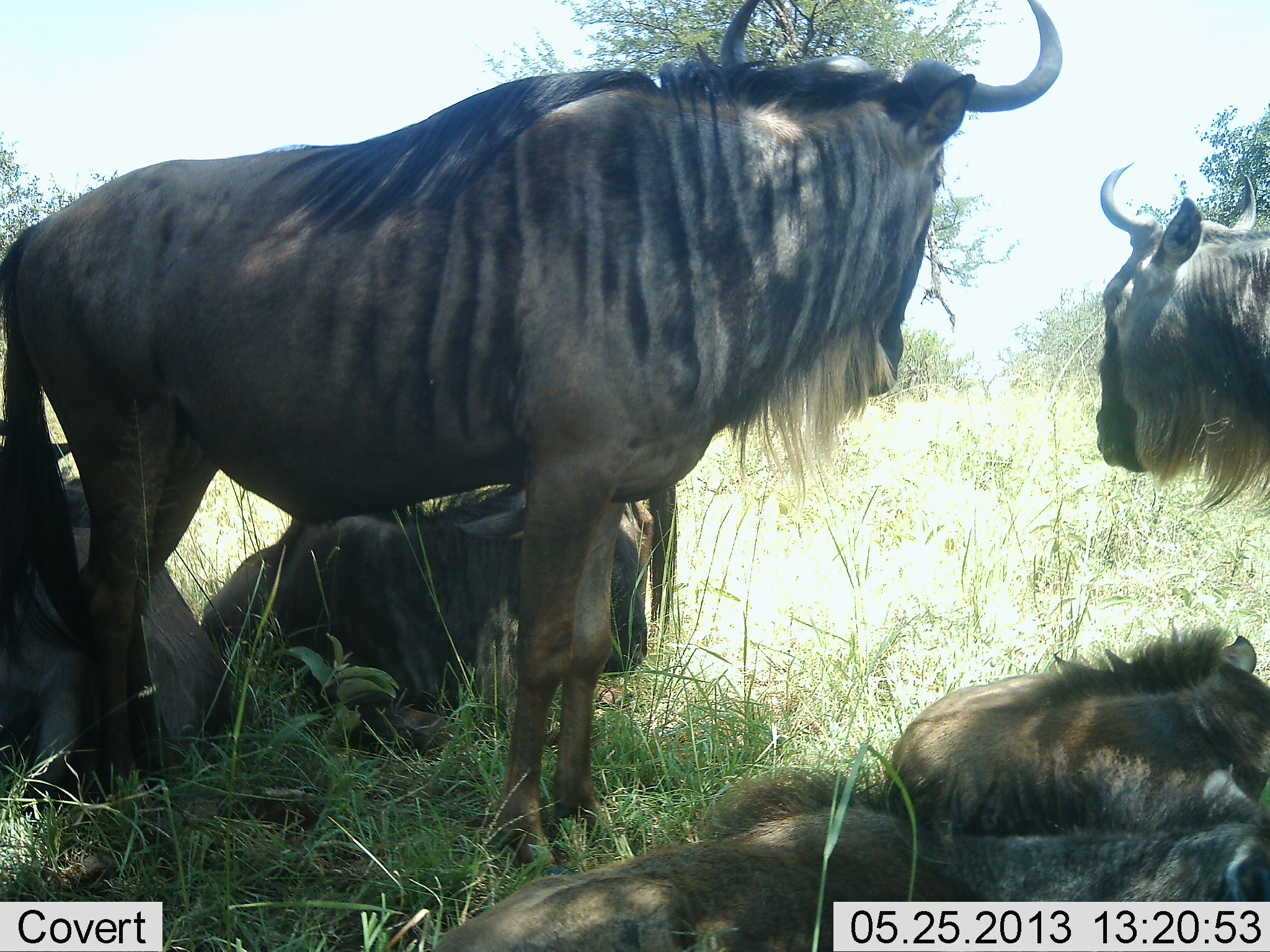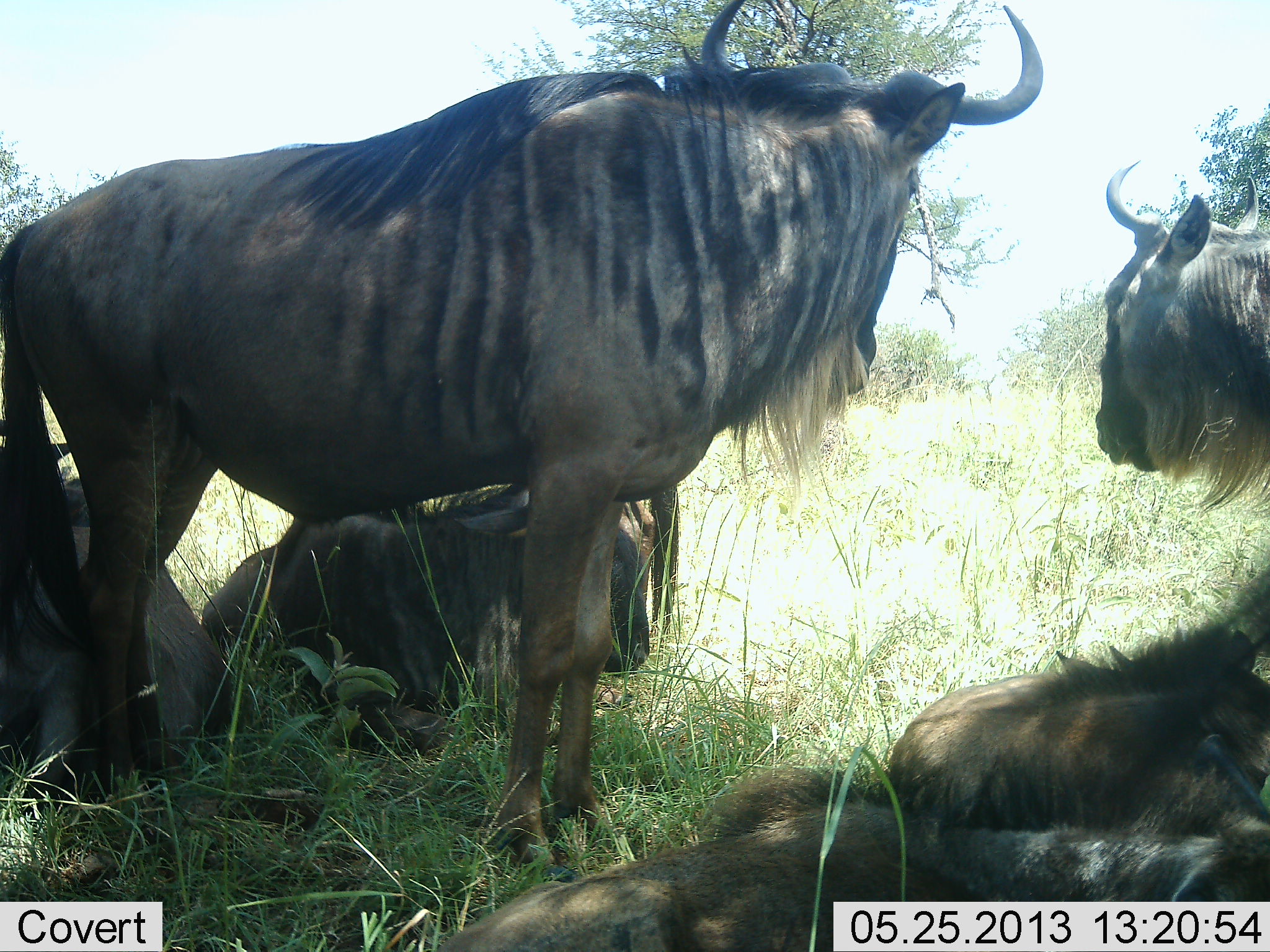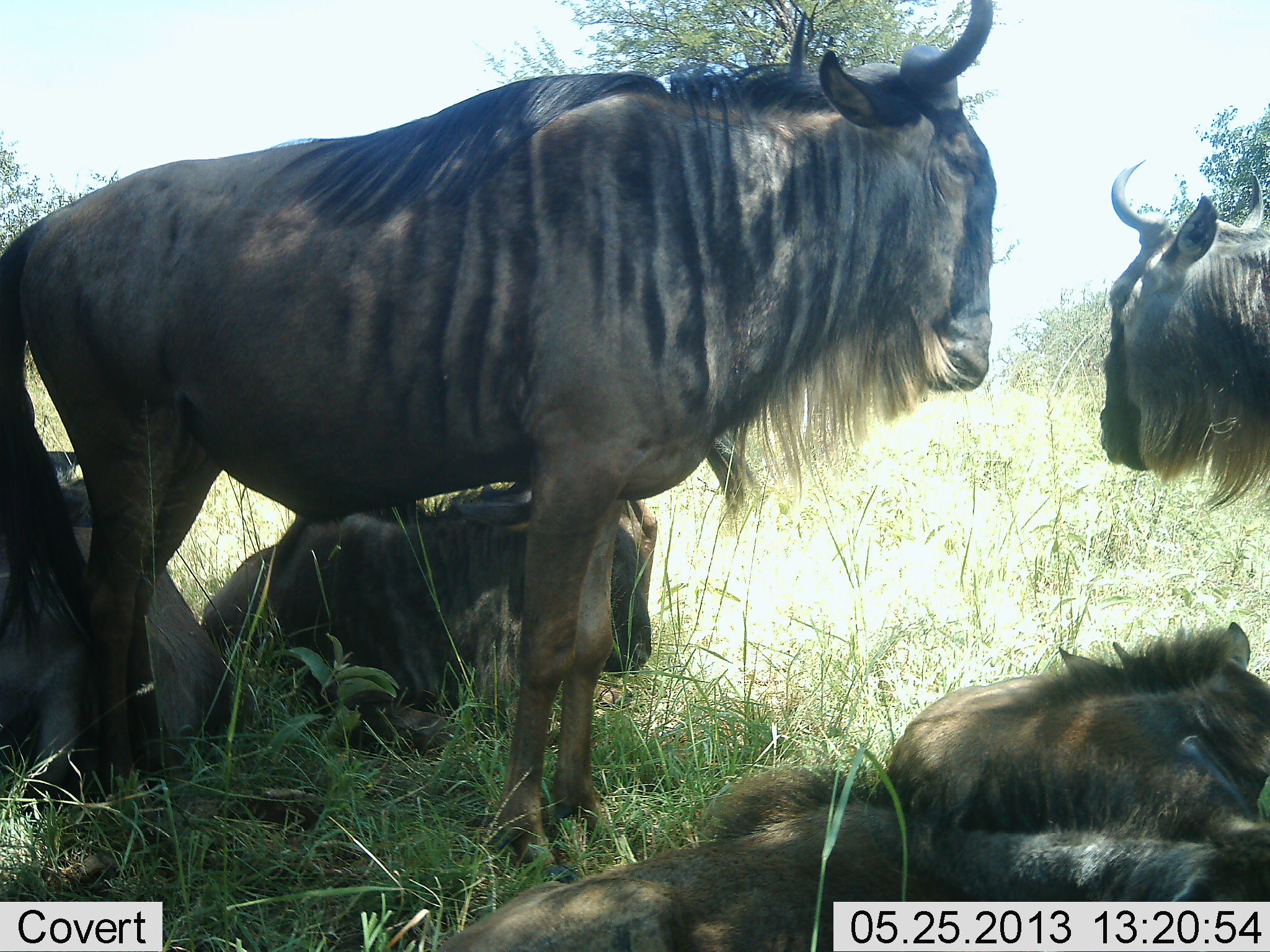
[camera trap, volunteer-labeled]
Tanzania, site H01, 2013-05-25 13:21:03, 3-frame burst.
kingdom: Animalia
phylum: Chordata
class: Mammalia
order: Artiodactyla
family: Bovidae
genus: Connochaetes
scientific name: Connochaetes taurinus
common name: blue wildebeest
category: wildebeest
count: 6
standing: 76%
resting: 100%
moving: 0%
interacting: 0%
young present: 33%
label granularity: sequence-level